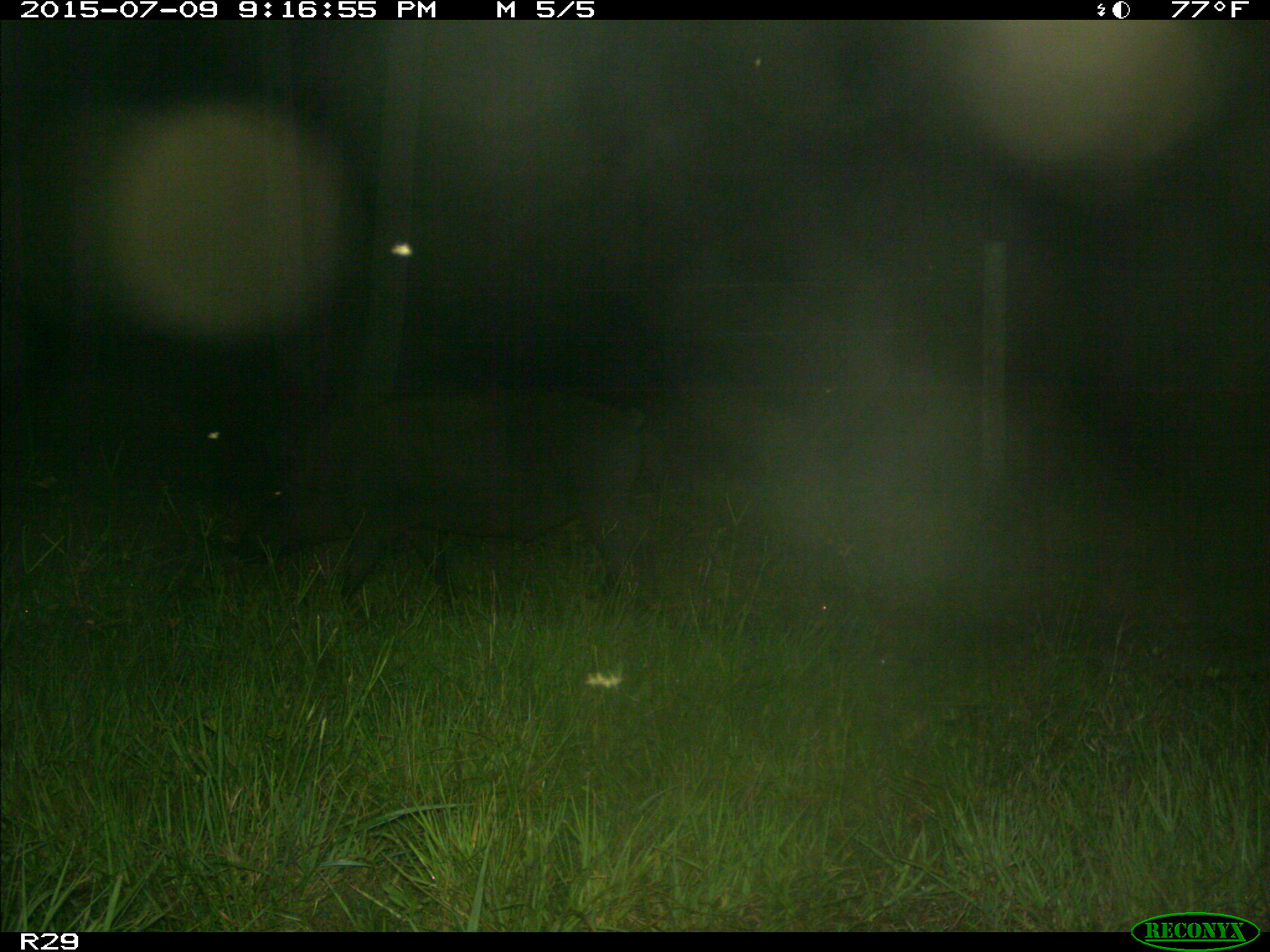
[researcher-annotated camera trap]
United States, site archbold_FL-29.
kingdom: Animalia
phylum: Chordata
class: Mammalia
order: Artiodactyla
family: Suidae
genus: Sus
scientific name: Sus scrofa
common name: wild boar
Sus scrofa (wild boar).